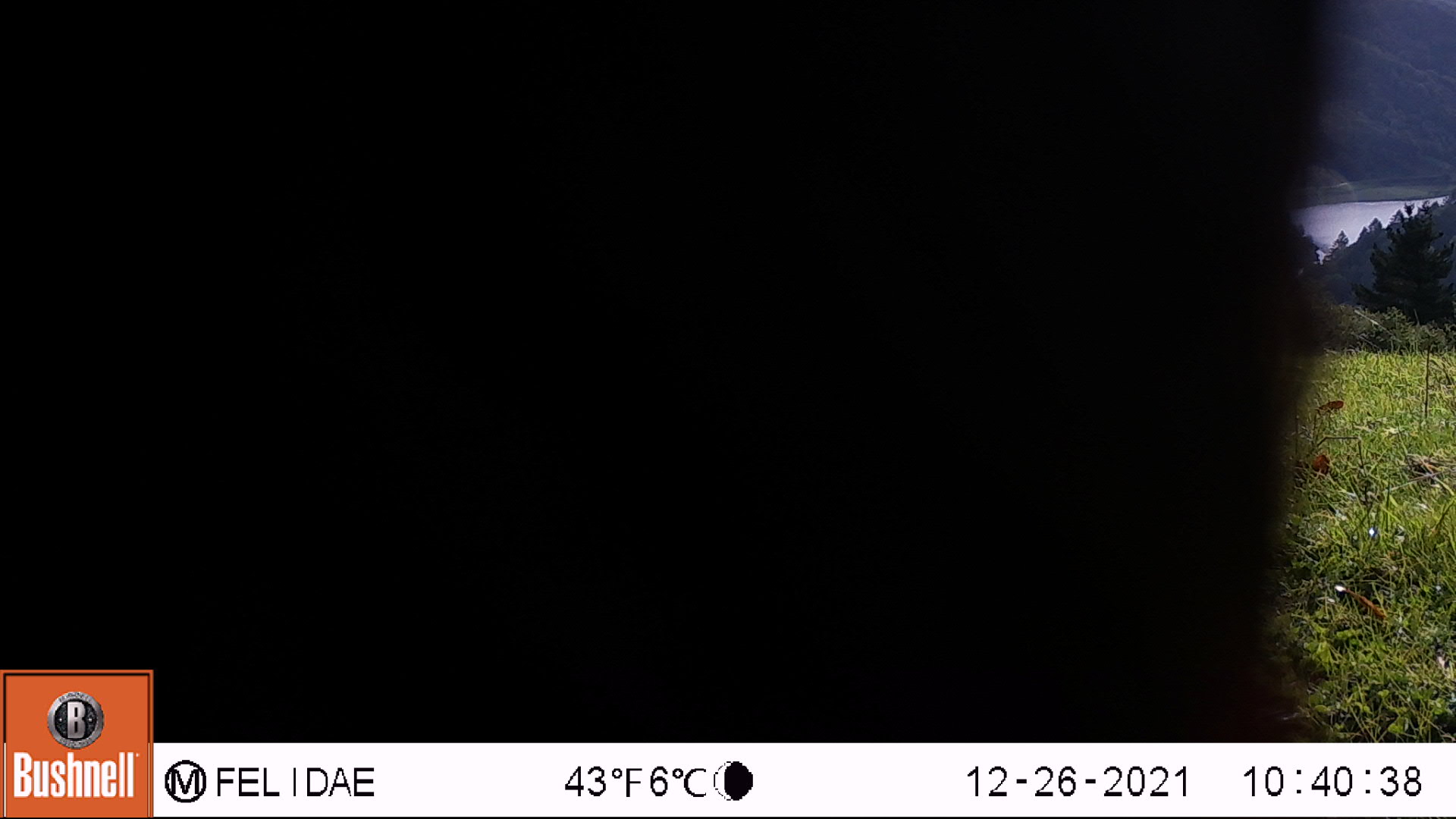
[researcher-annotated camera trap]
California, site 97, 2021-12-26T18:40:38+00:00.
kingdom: Animalia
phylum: Chordata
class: Mammalia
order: Artiodactyla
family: Bovidae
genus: Bos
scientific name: Bos taurus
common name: domestic cattle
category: cattle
Cattle (domestic cattle) (Bos taurus).